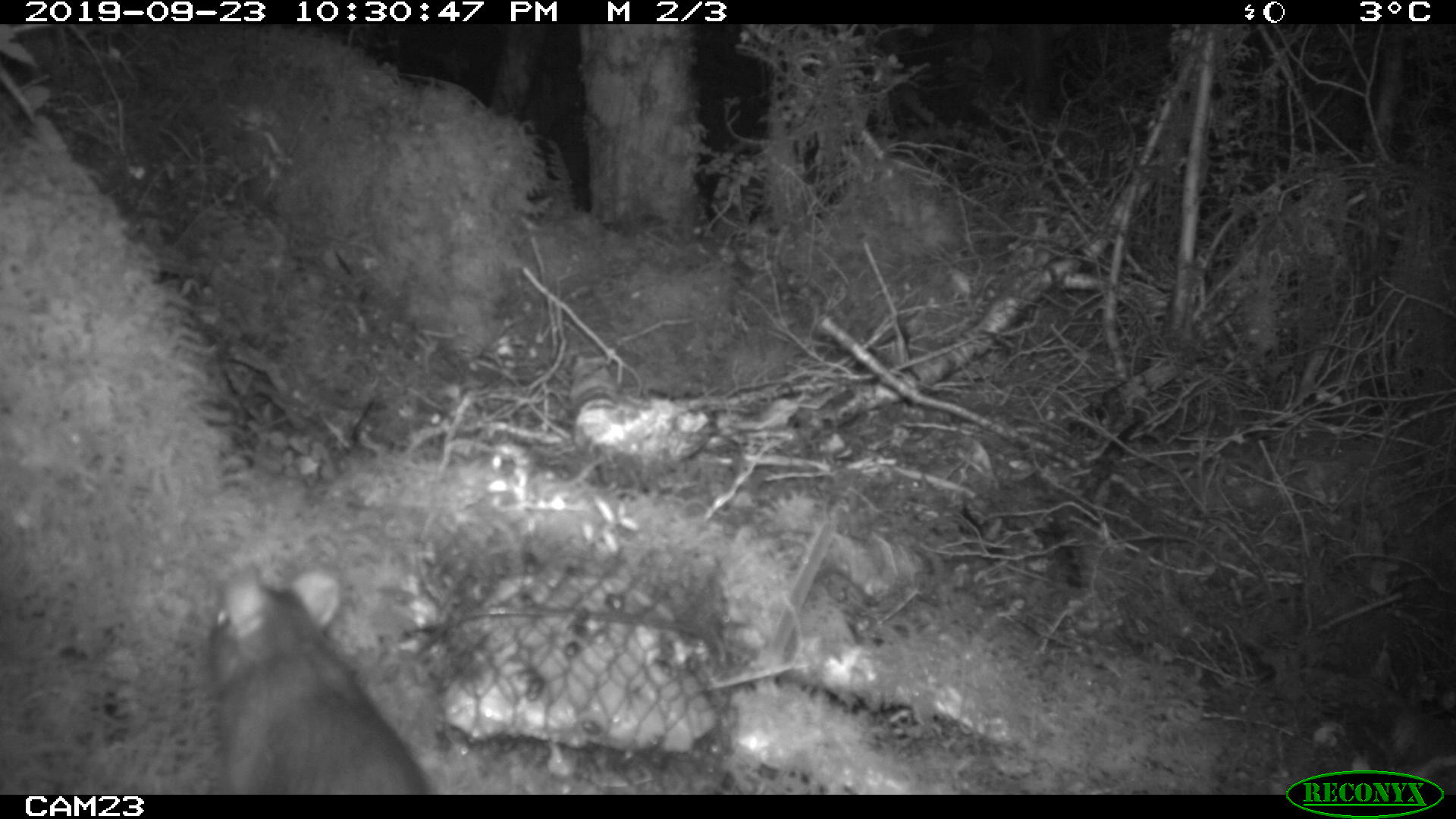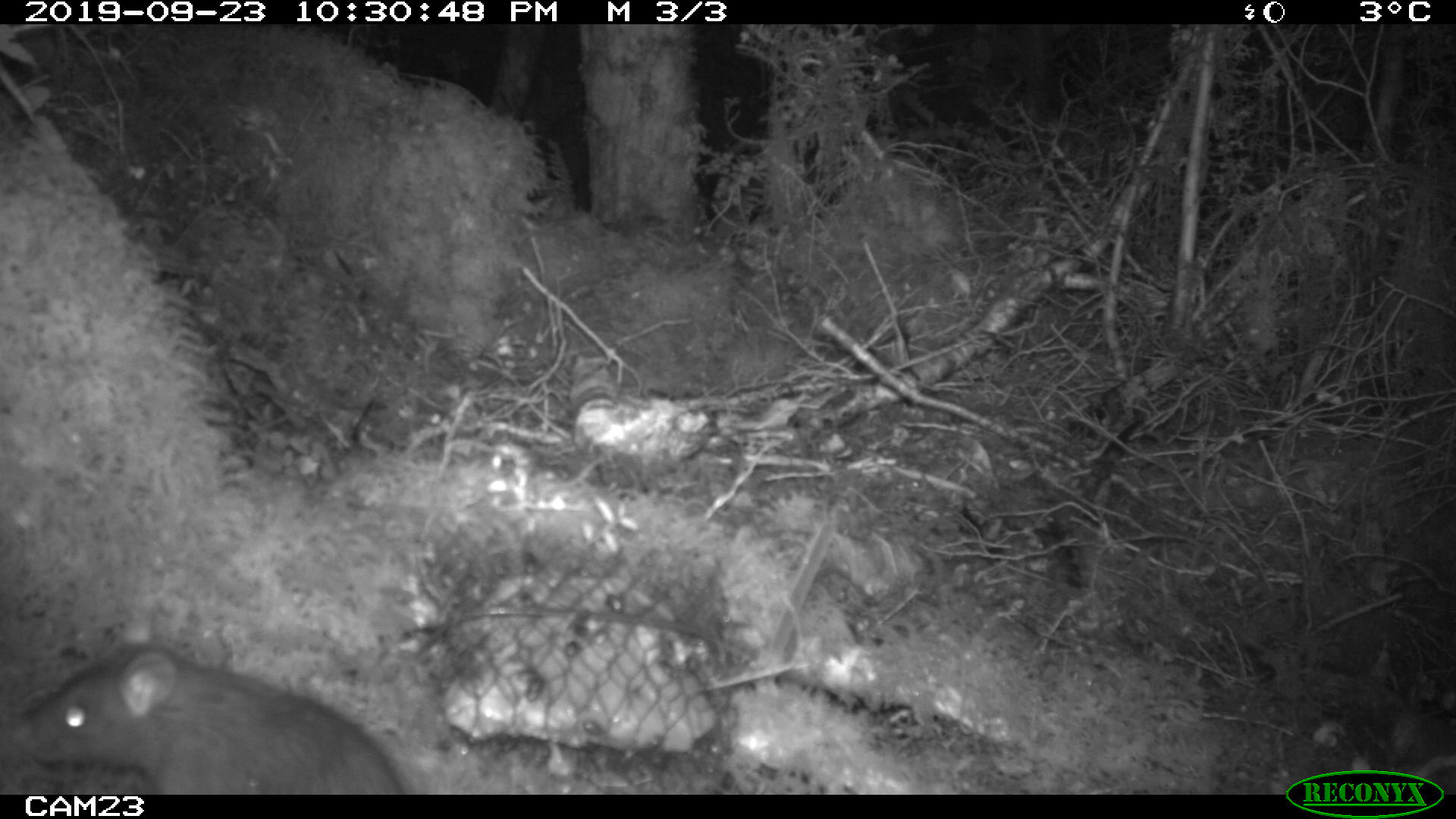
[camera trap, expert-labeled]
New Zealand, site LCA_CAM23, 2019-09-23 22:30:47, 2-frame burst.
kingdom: Animalia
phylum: Chordata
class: Mammalia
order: Rodentia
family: Muridae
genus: Rattus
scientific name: Rattus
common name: rat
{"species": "rat (Rattus)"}